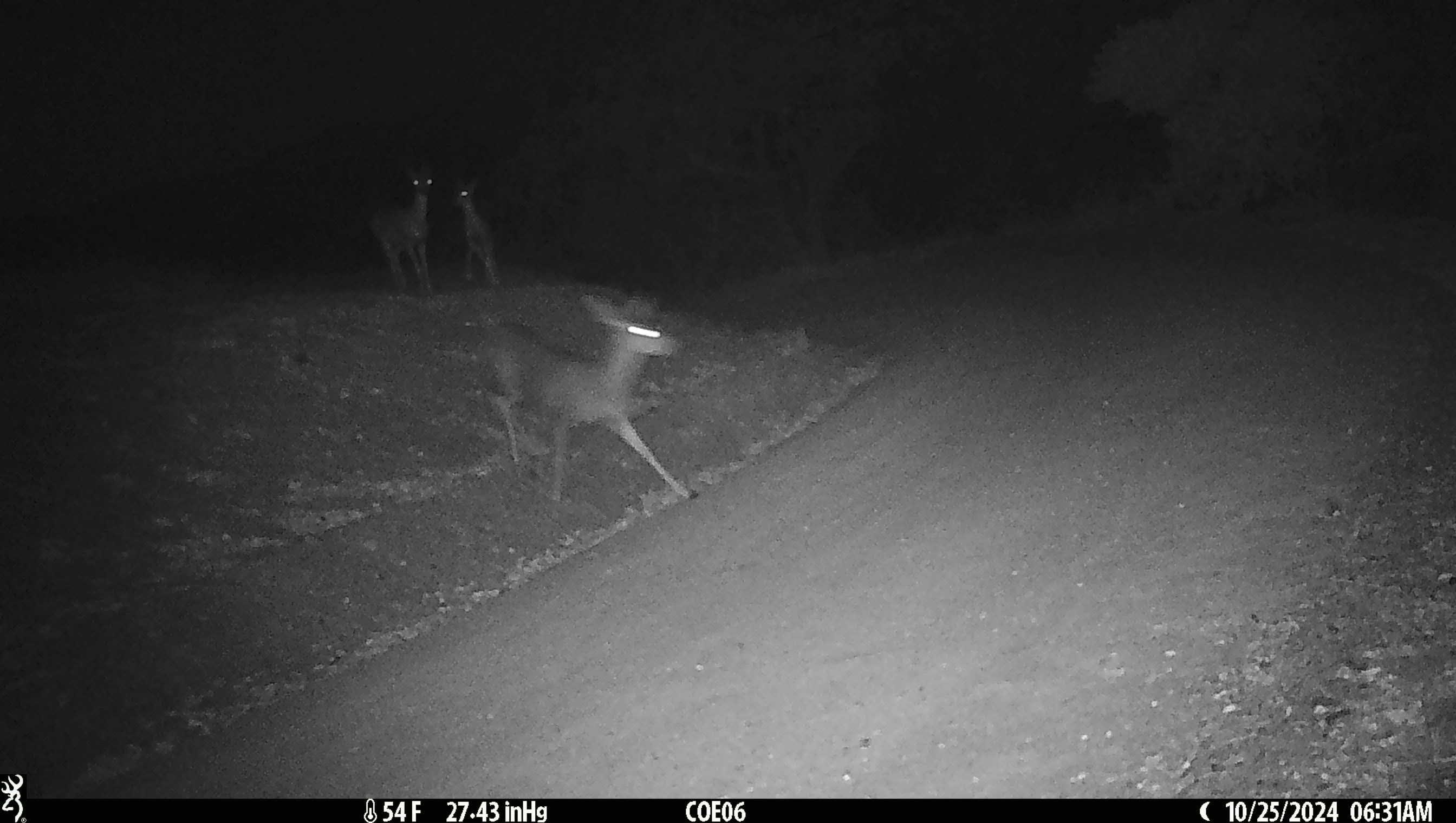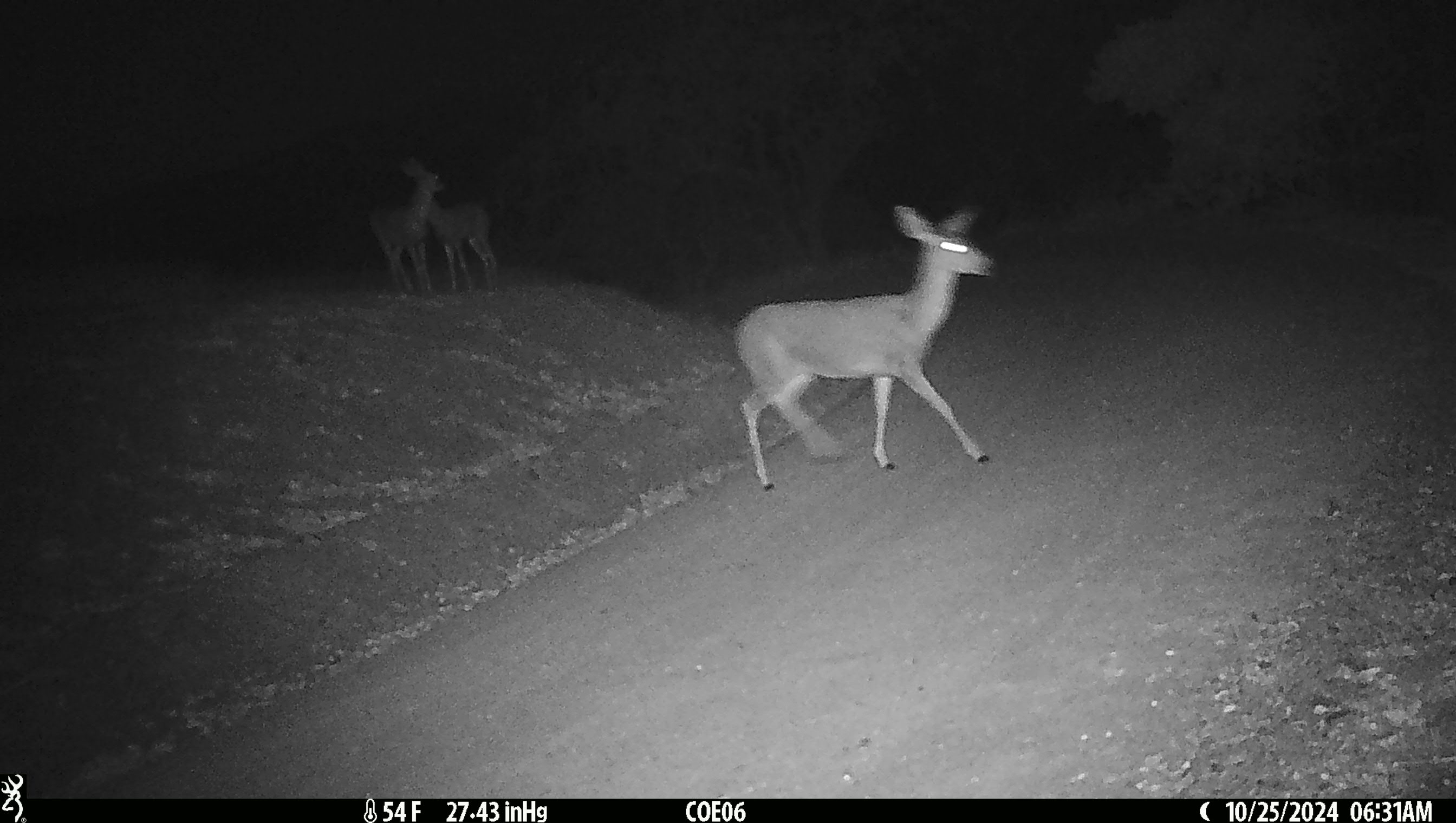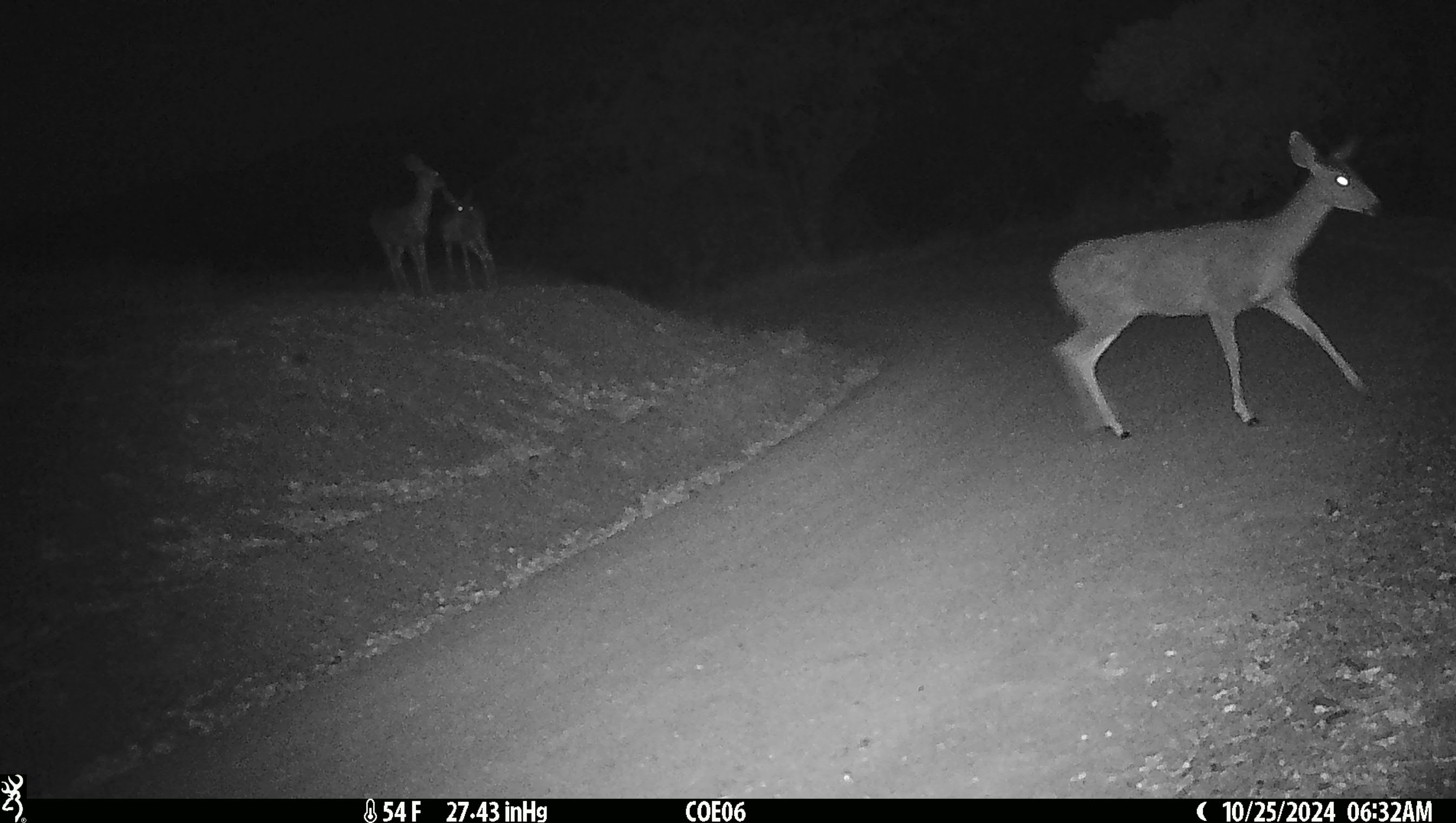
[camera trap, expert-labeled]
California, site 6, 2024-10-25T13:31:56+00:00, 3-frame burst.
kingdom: Animalia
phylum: Chordata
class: Mammalia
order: Artiodactyla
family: Cervidae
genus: Odocoileus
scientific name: Odocoileus hemionus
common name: mule deer